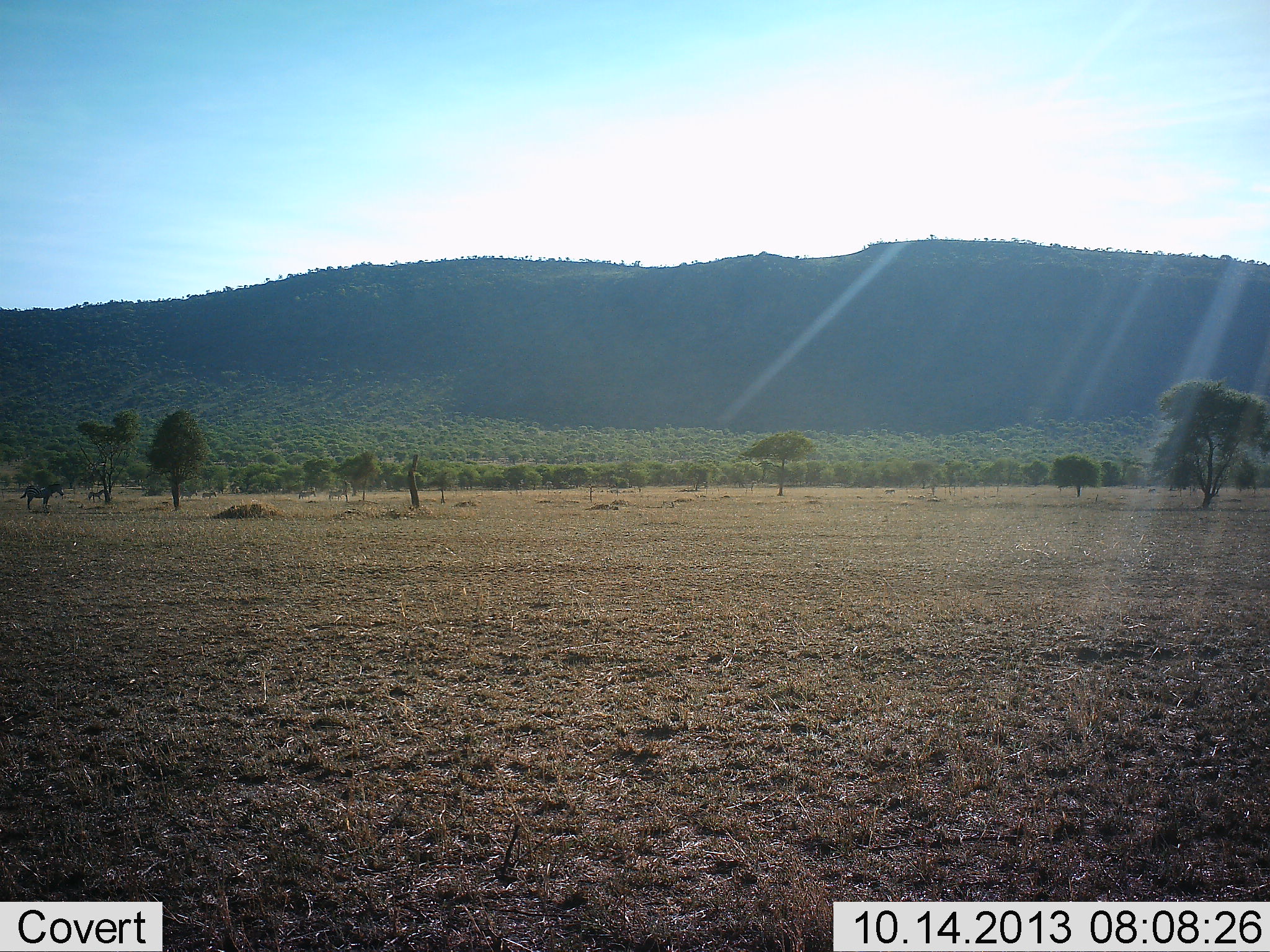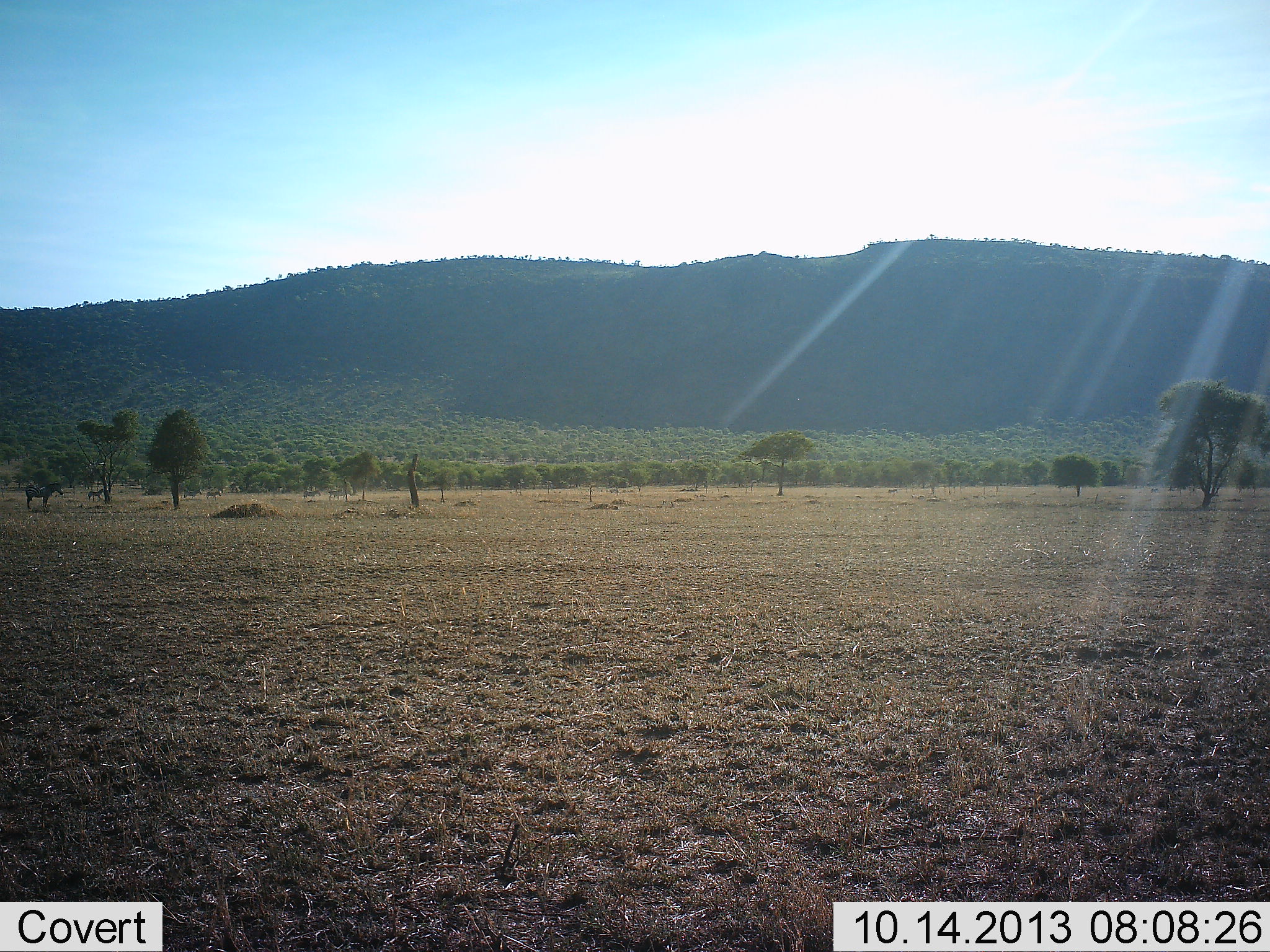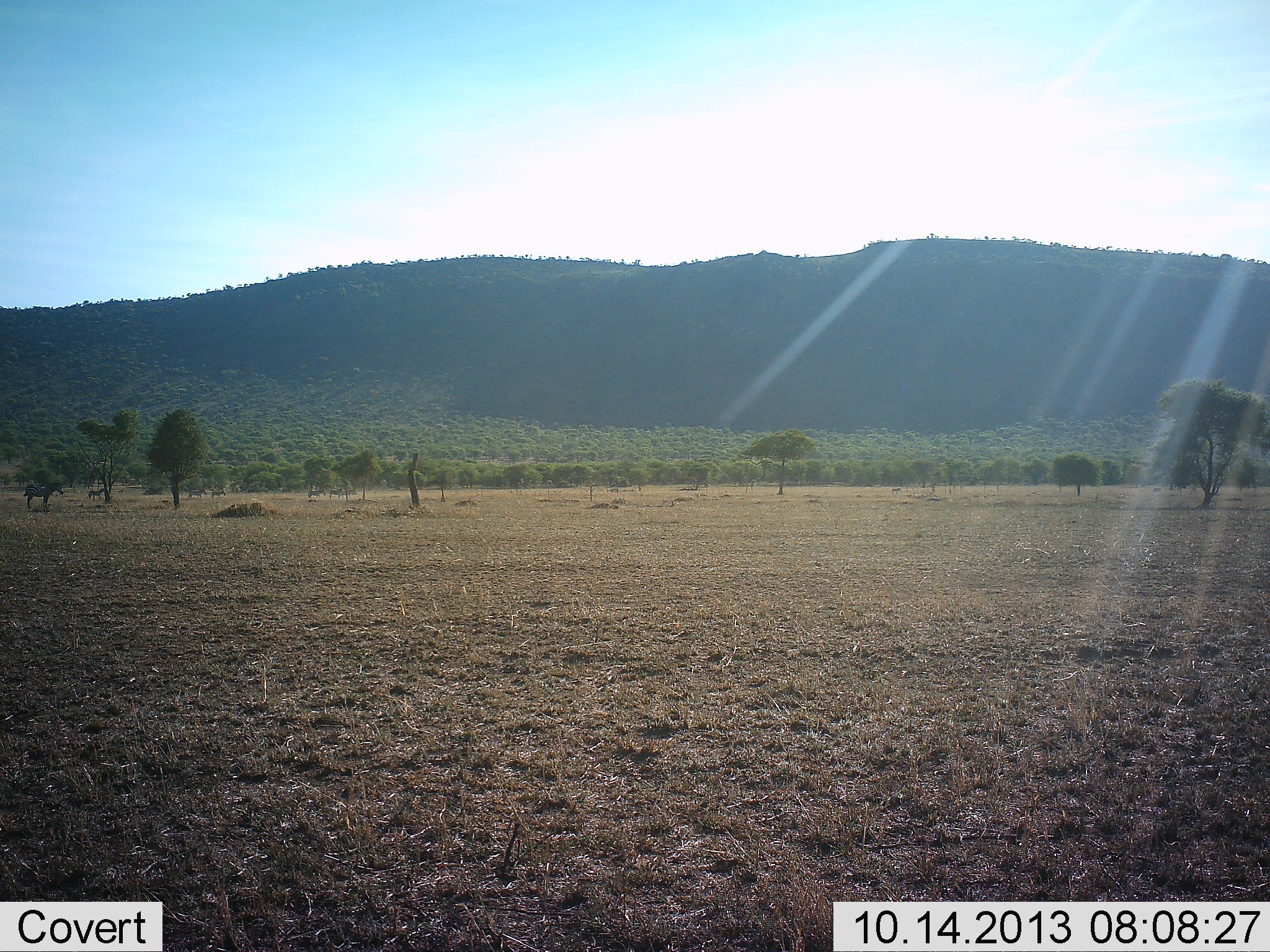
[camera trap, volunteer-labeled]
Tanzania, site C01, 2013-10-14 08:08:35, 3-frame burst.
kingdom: Animalia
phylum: Chordata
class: Mammalia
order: Perissodactyla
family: Equidae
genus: Equus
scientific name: Equus quagga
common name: plains zebra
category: zebra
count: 6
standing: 76%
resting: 0%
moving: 65%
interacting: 0%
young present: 0%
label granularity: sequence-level